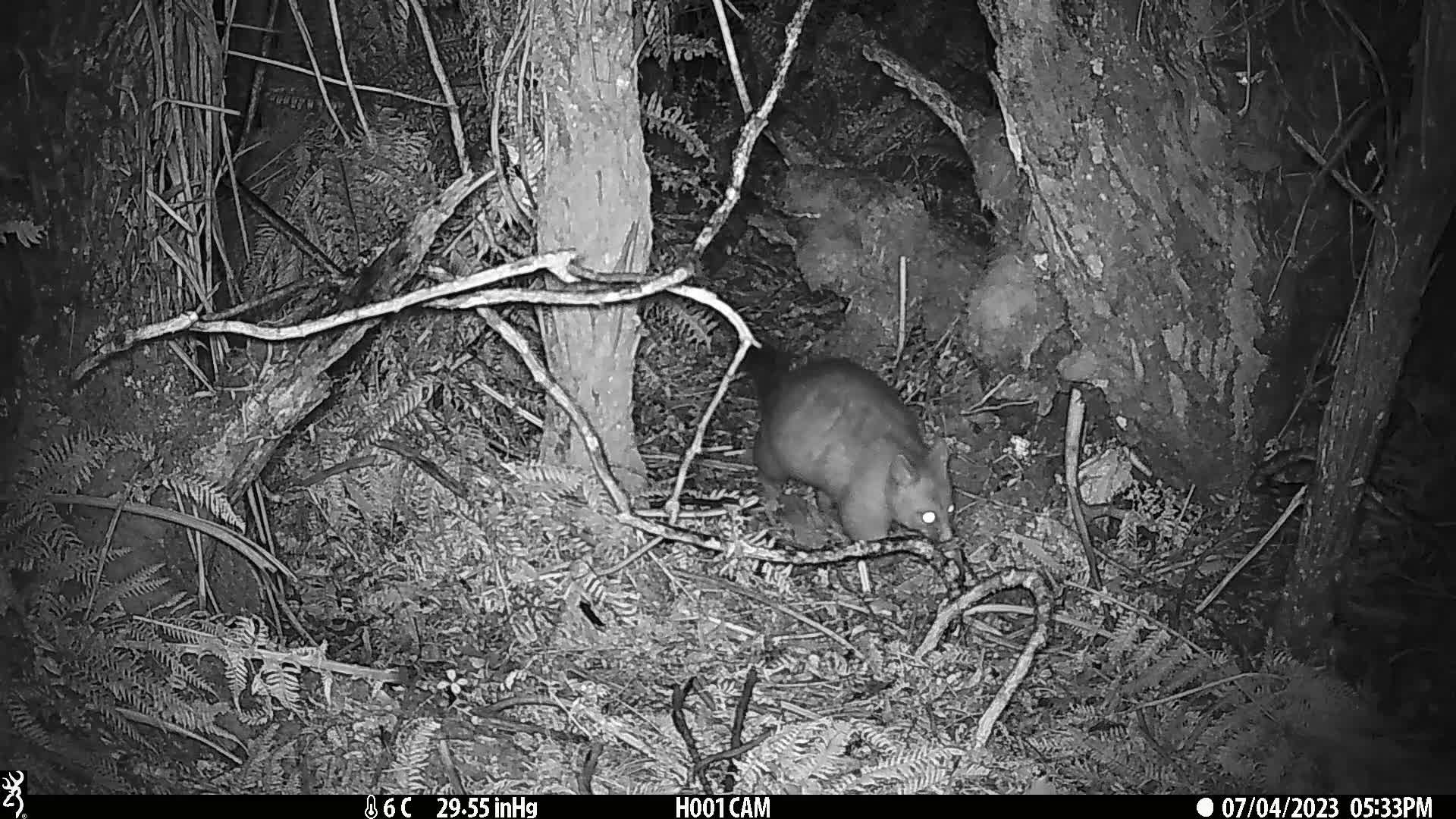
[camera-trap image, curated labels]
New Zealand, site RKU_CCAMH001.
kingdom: Animalia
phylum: Chordata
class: Mammalia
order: Diprotodontia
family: Phalangeridae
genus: Trichosurus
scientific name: Trichosurus vulpecula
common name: common brushtail possum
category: possum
Possum (common brushtail possum) (Trichosurus vulpecula).